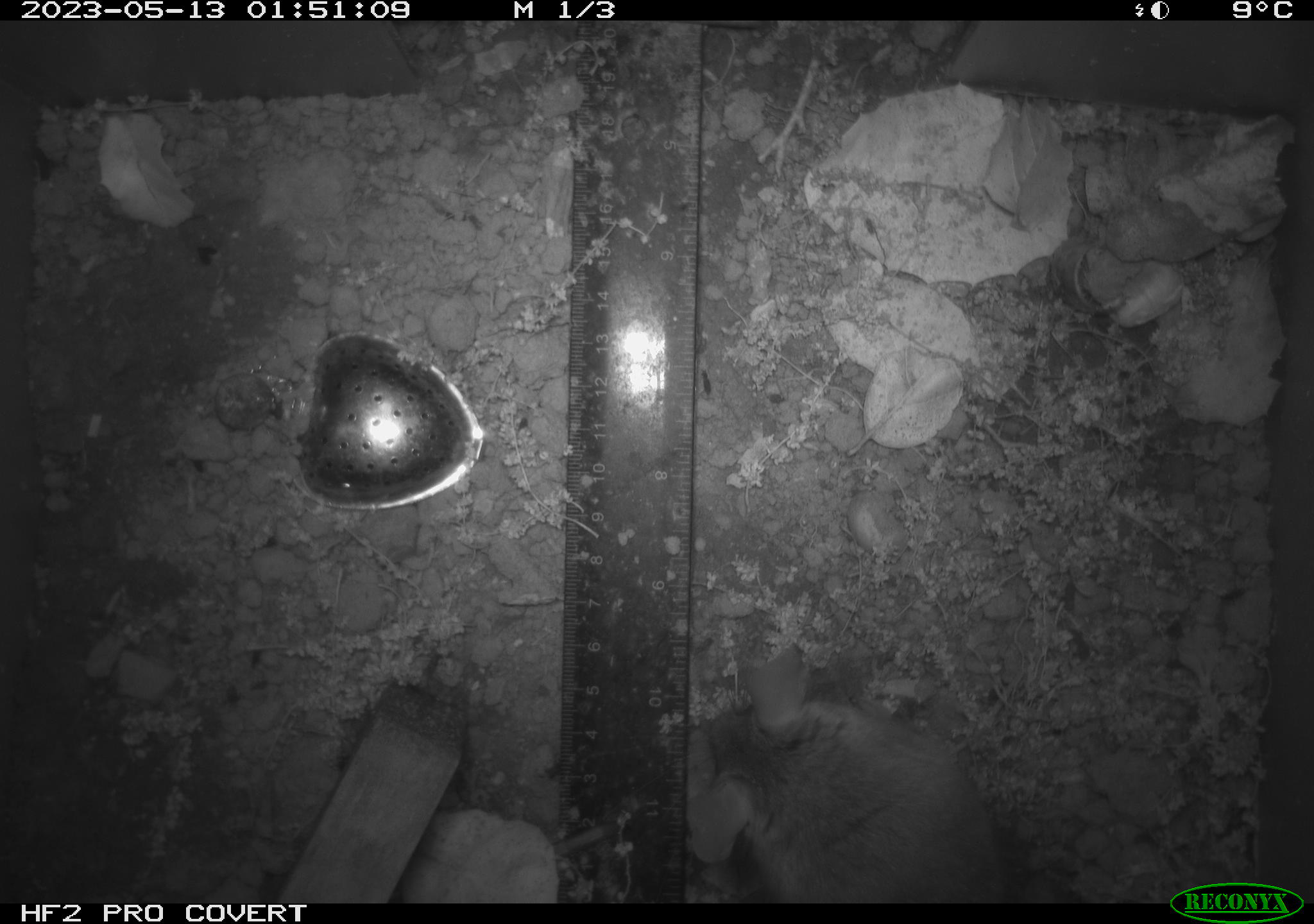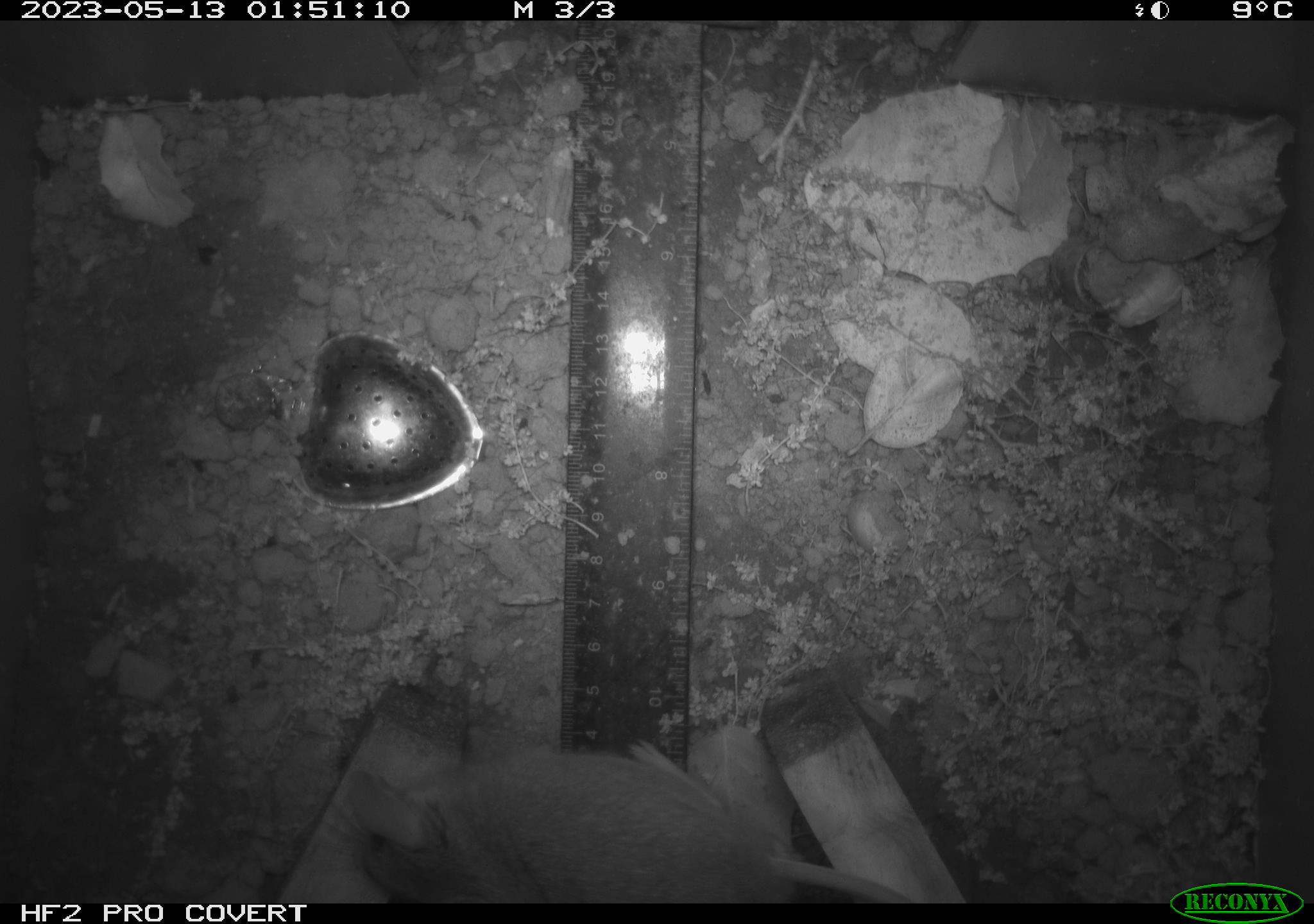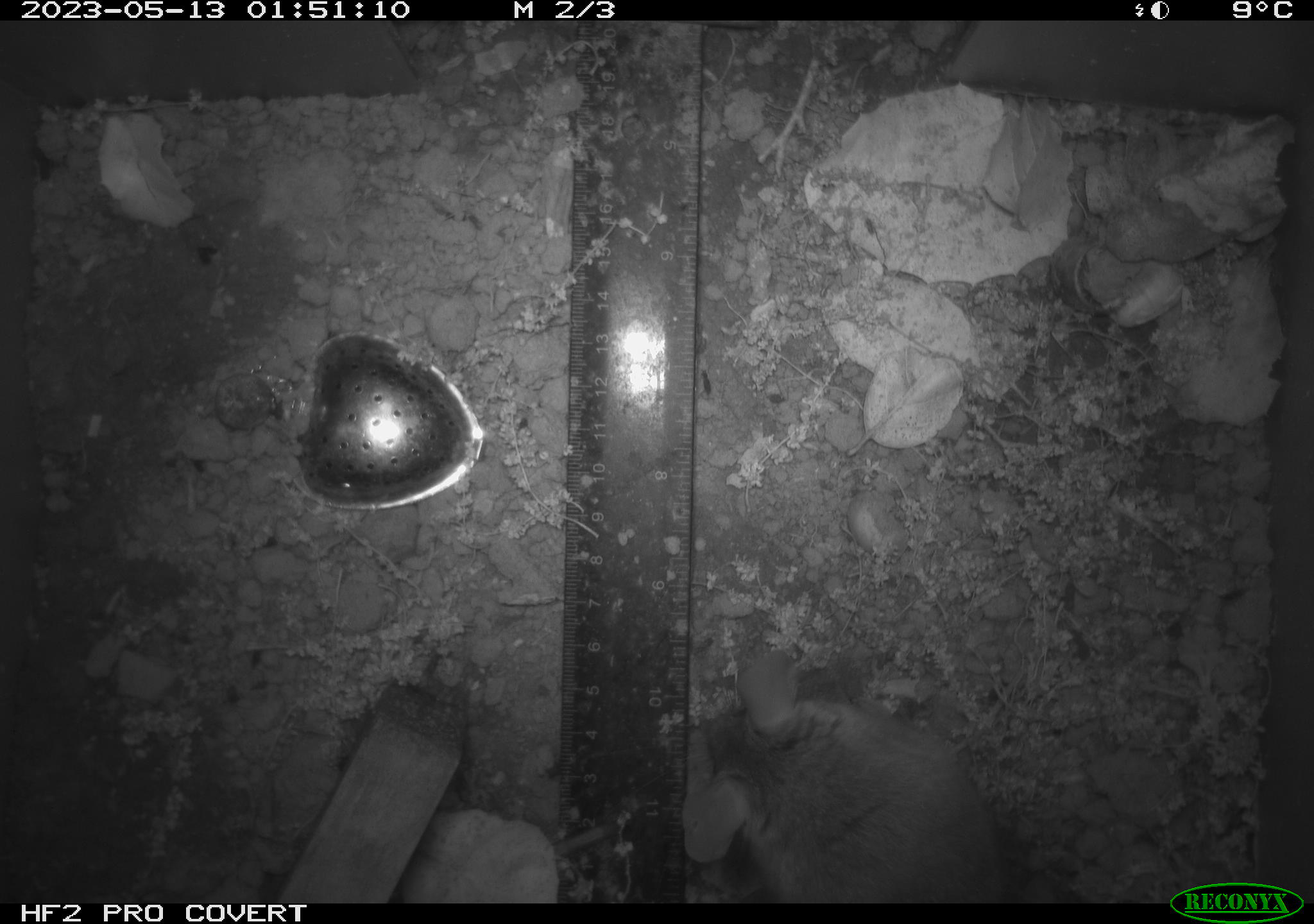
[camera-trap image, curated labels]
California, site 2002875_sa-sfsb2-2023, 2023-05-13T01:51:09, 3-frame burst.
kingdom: Animalia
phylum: Chordata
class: Mammalia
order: Rodentia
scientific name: Rodentia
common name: mouse species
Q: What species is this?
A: Mouse species (Rodentia).